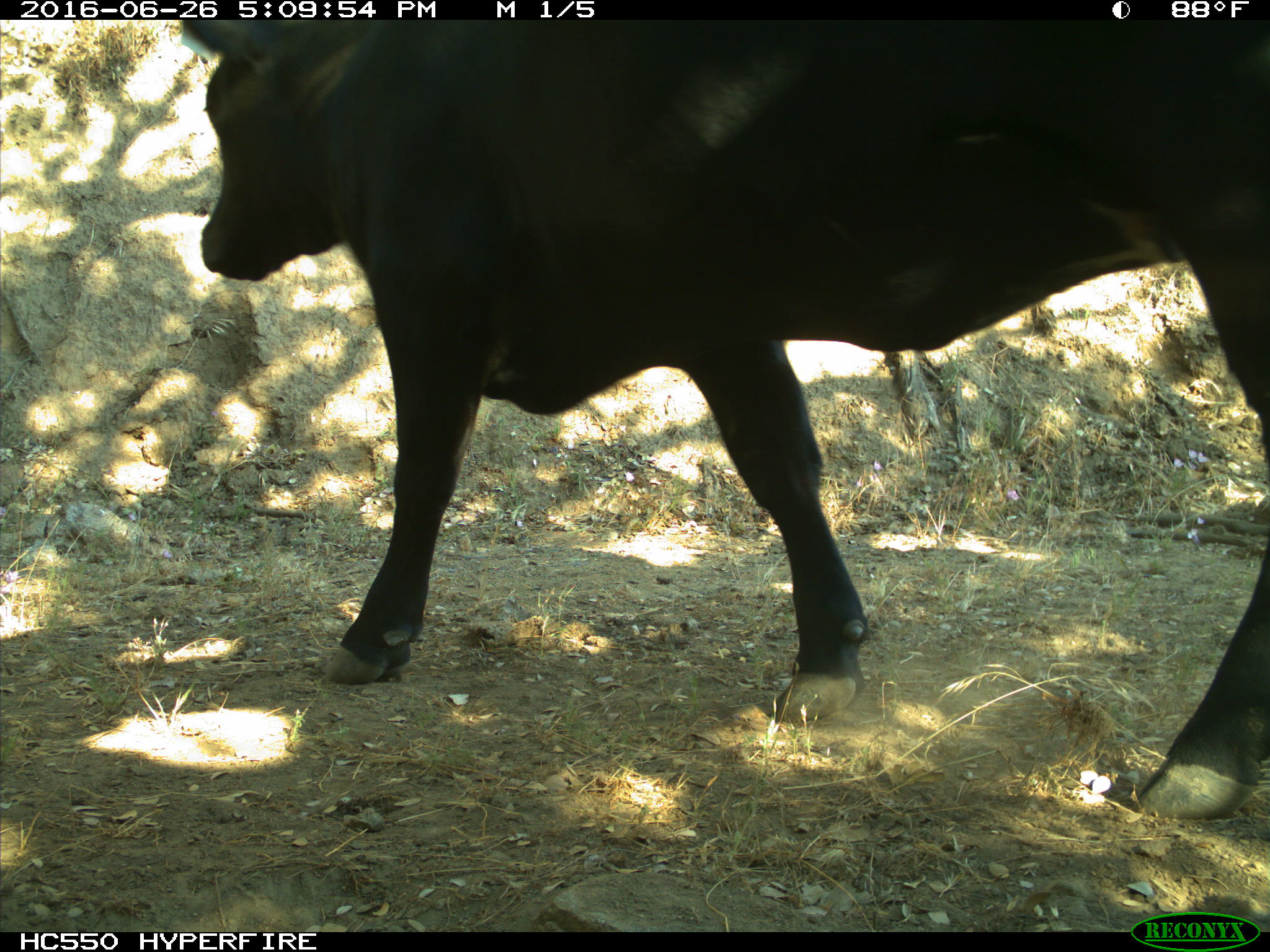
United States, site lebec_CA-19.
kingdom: Animalia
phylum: Chordata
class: Mammalia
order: Artiodactyla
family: Bovidae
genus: Bos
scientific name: Bos taurus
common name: domestic cow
Bos taurus (domestic cow).